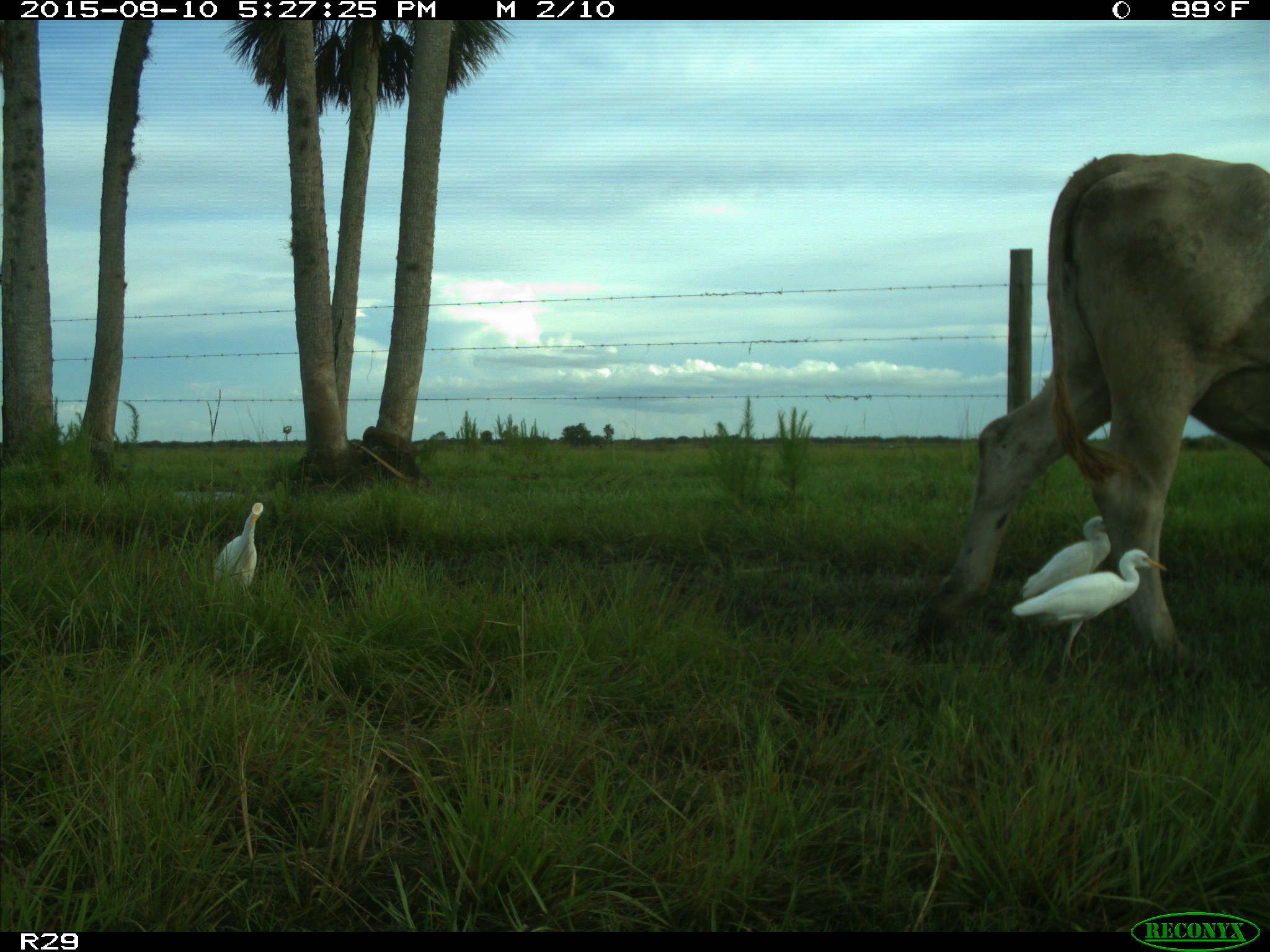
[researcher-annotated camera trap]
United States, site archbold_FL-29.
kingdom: Animalia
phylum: Chordata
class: Mammalia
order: Artiodactyla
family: Bovidae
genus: Bos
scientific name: Bos taurus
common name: domestic cow